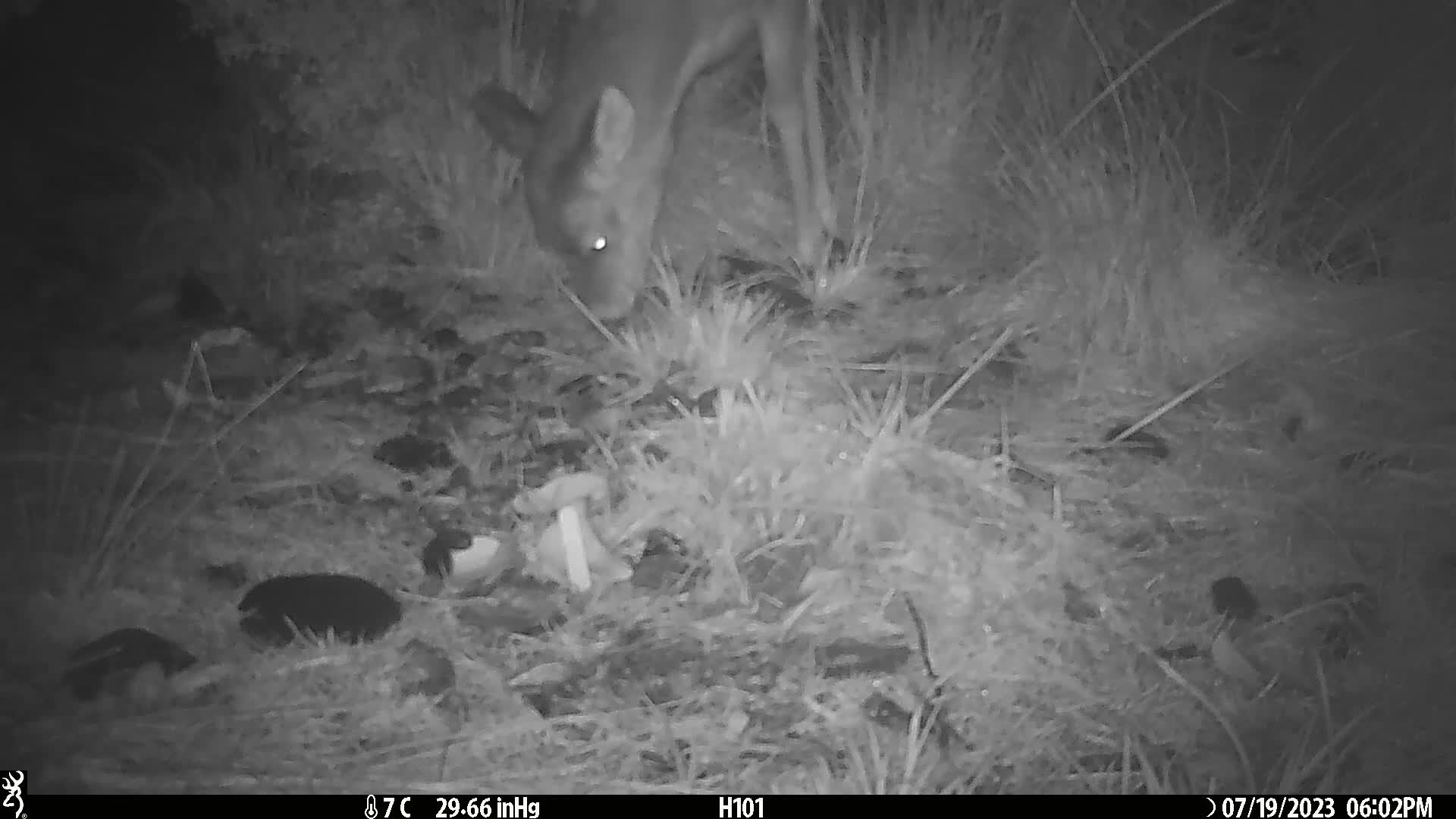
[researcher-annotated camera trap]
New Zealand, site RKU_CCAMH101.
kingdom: Animalia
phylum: Chordata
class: Mammalia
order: Artiodactyla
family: Cervidae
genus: Odocoileus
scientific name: Odocoileus virginianus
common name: white-tailed deer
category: white tailed deer